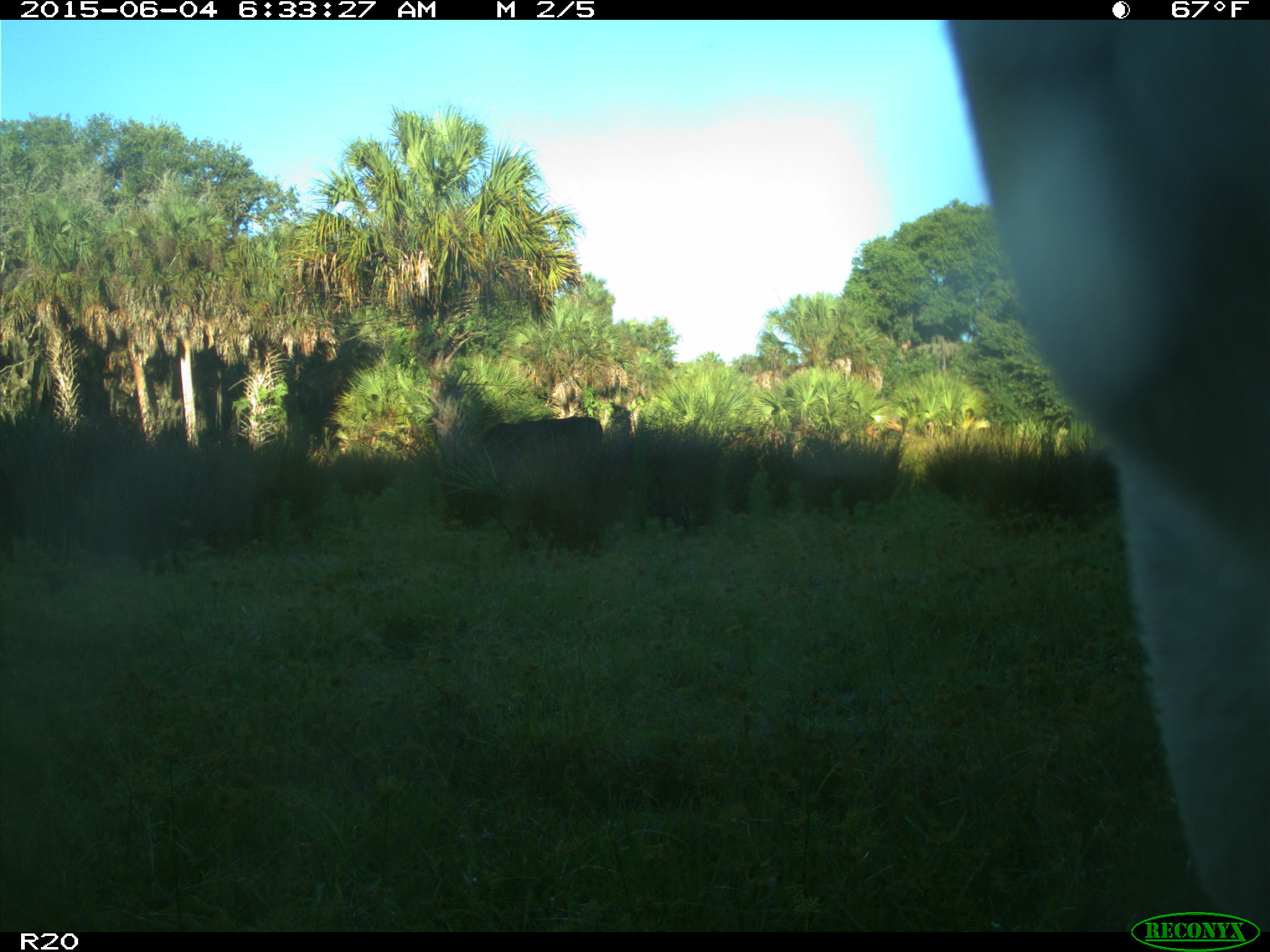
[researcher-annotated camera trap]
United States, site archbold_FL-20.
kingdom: Animalia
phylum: Chordata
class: Mammalia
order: Artiodactyla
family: Bovidae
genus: Bos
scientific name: Bos taurus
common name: domestic cow